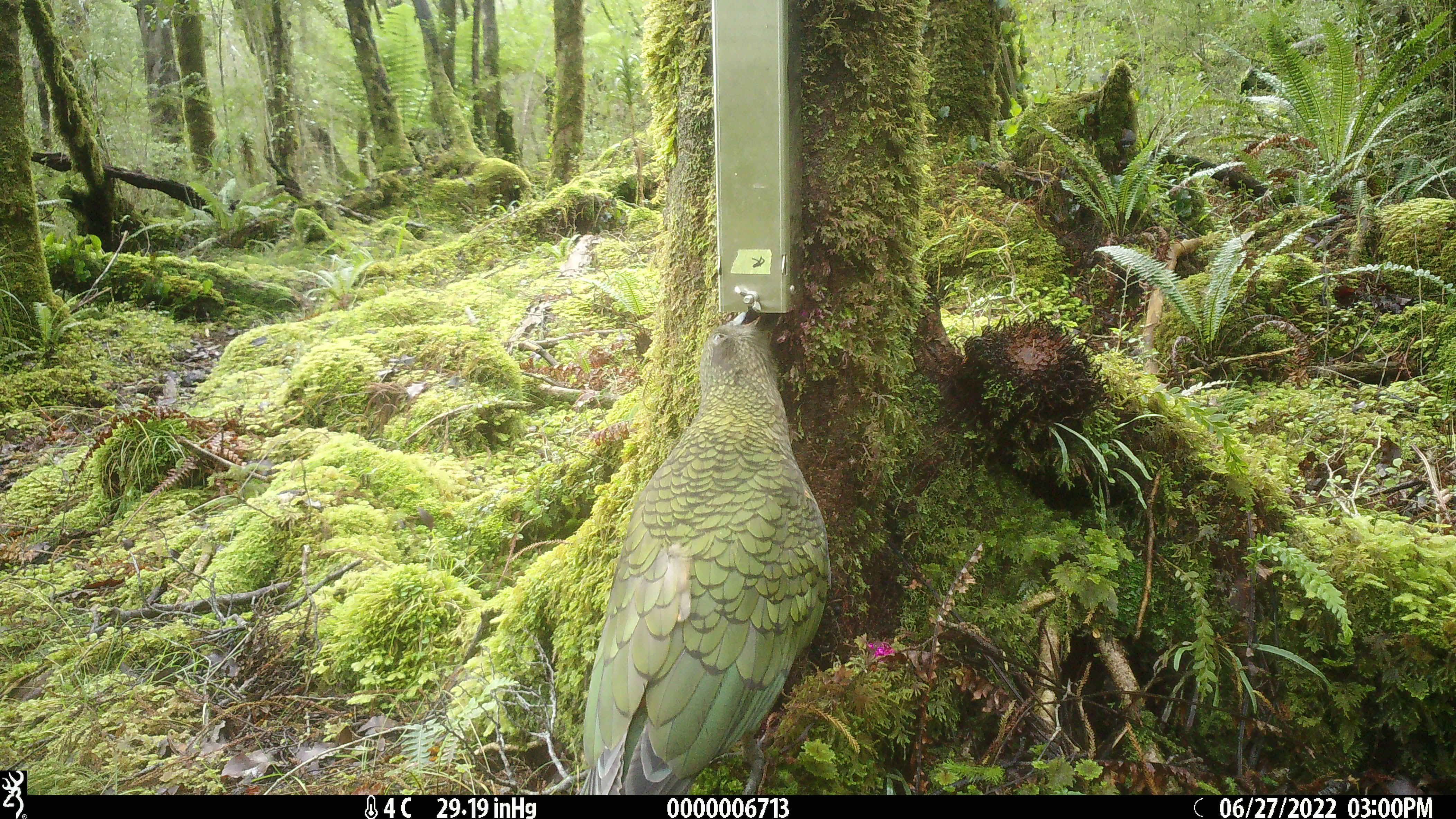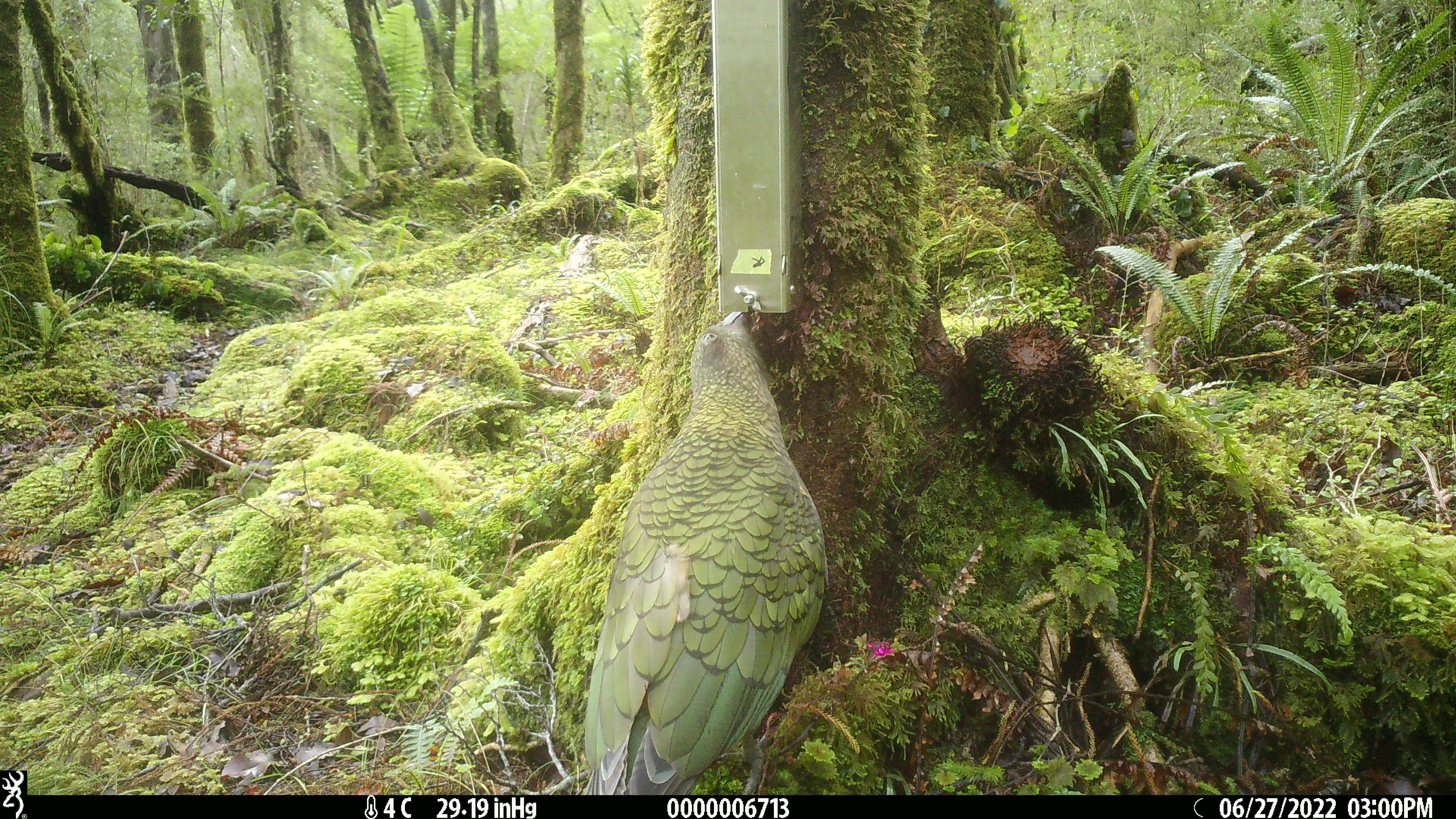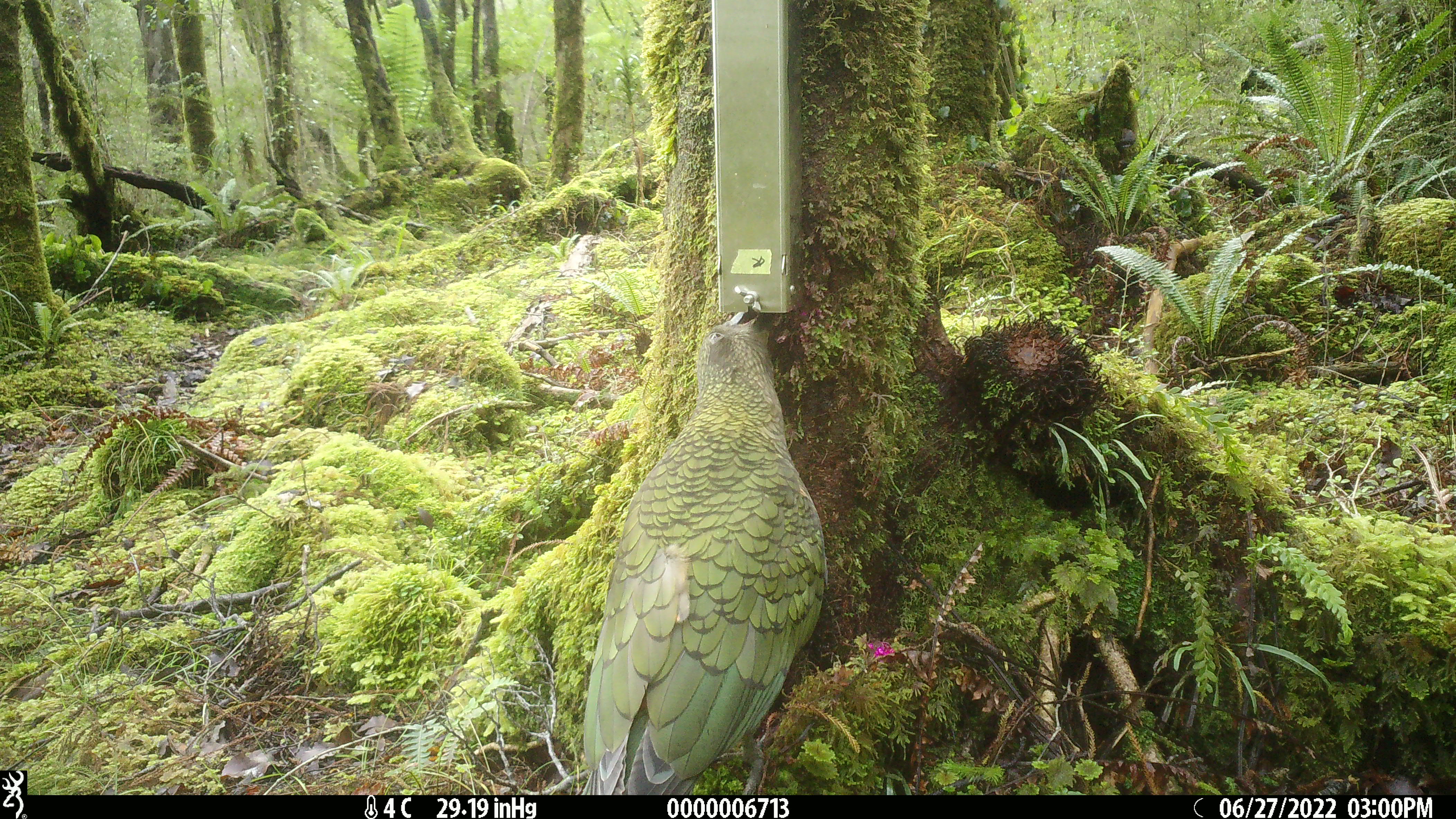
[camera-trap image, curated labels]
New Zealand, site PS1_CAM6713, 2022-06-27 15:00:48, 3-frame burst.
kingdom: Animalia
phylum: Chordata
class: Aves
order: Psittaciformes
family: Strigopidae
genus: Nestor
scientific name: Nestor notabilis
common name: kea